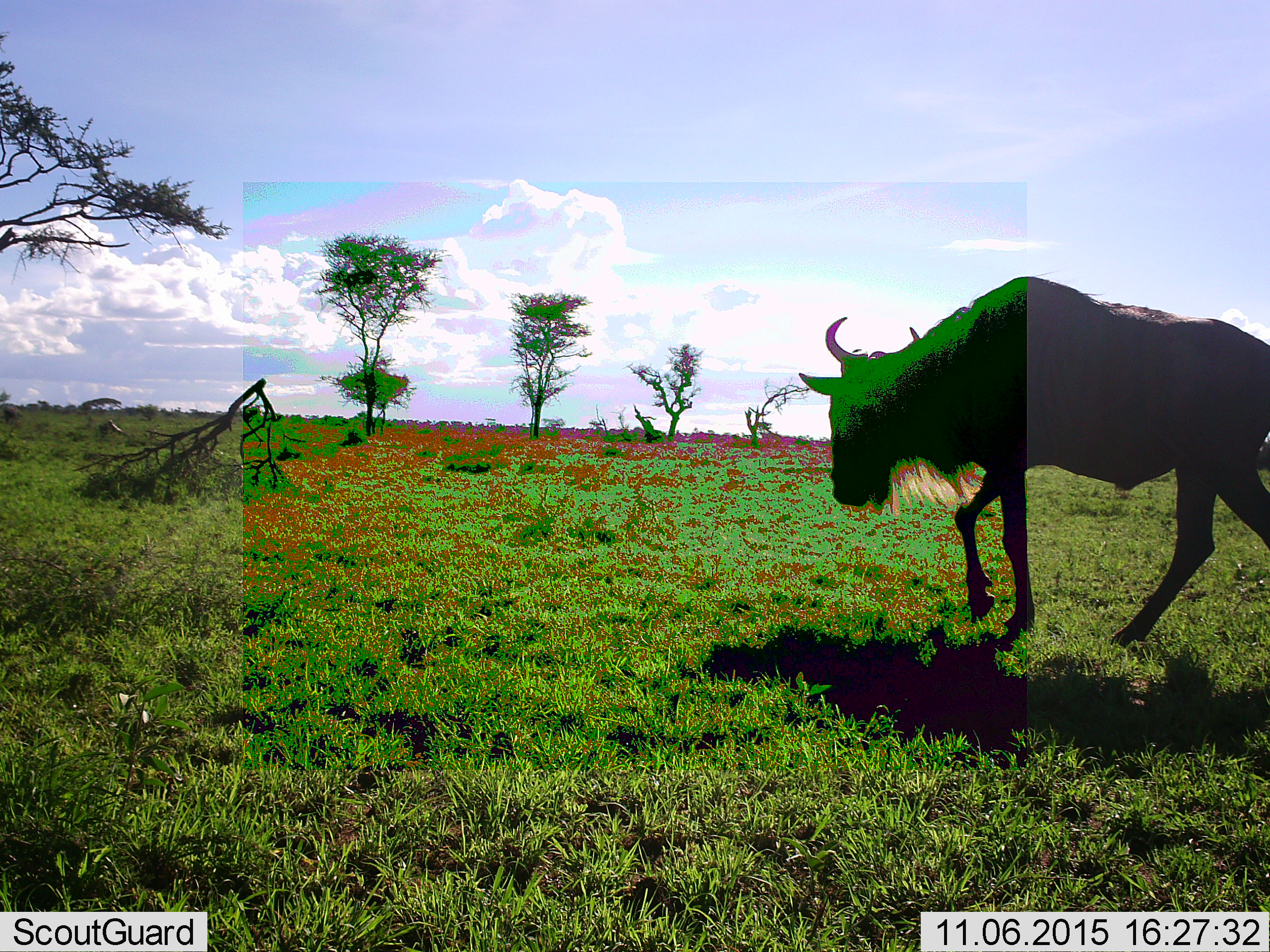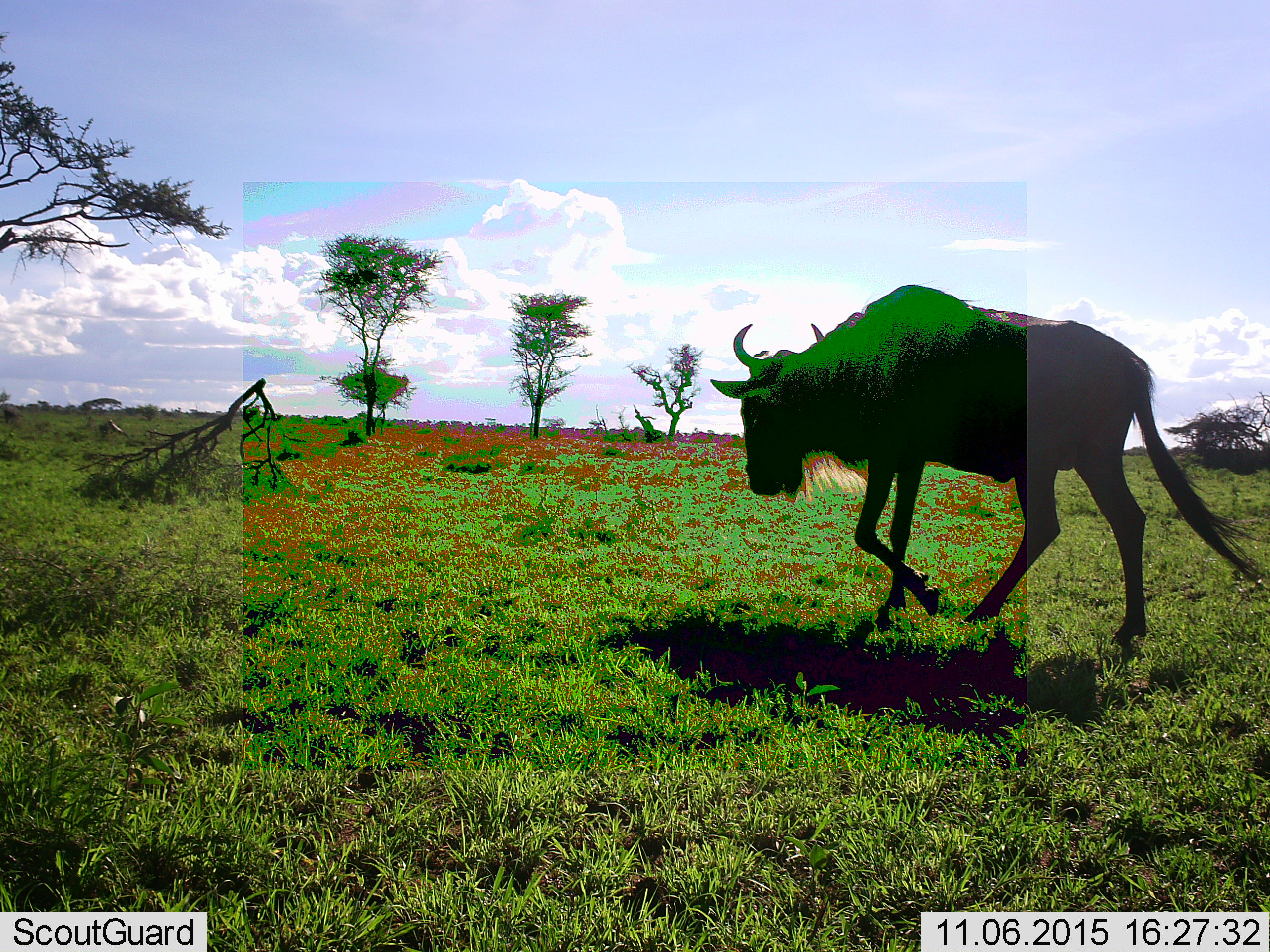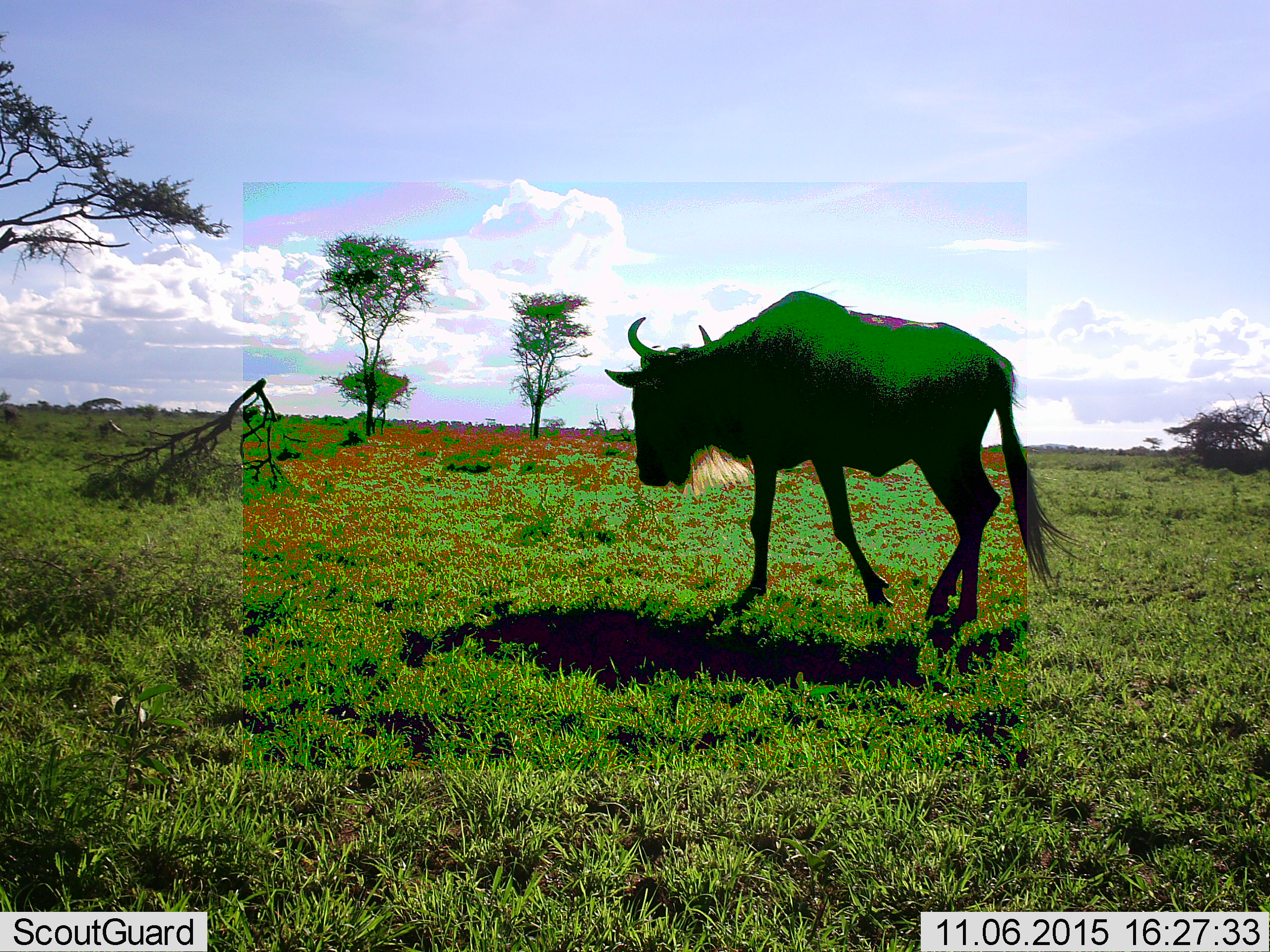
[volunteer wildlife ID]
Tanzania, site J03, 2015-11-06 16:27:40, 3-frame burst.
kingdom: Animalia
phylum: Chordata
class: Mammalia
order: Artiodactyla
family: Bovidae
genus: Connochaetes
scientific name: Connochaetes taurinus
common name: blue wildebeest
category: wildebeest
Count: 1.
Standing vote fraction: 20%.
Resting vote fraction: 0%.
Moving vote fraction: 90%.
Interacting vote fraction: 0%.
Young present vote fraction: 0%.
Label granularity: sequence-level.